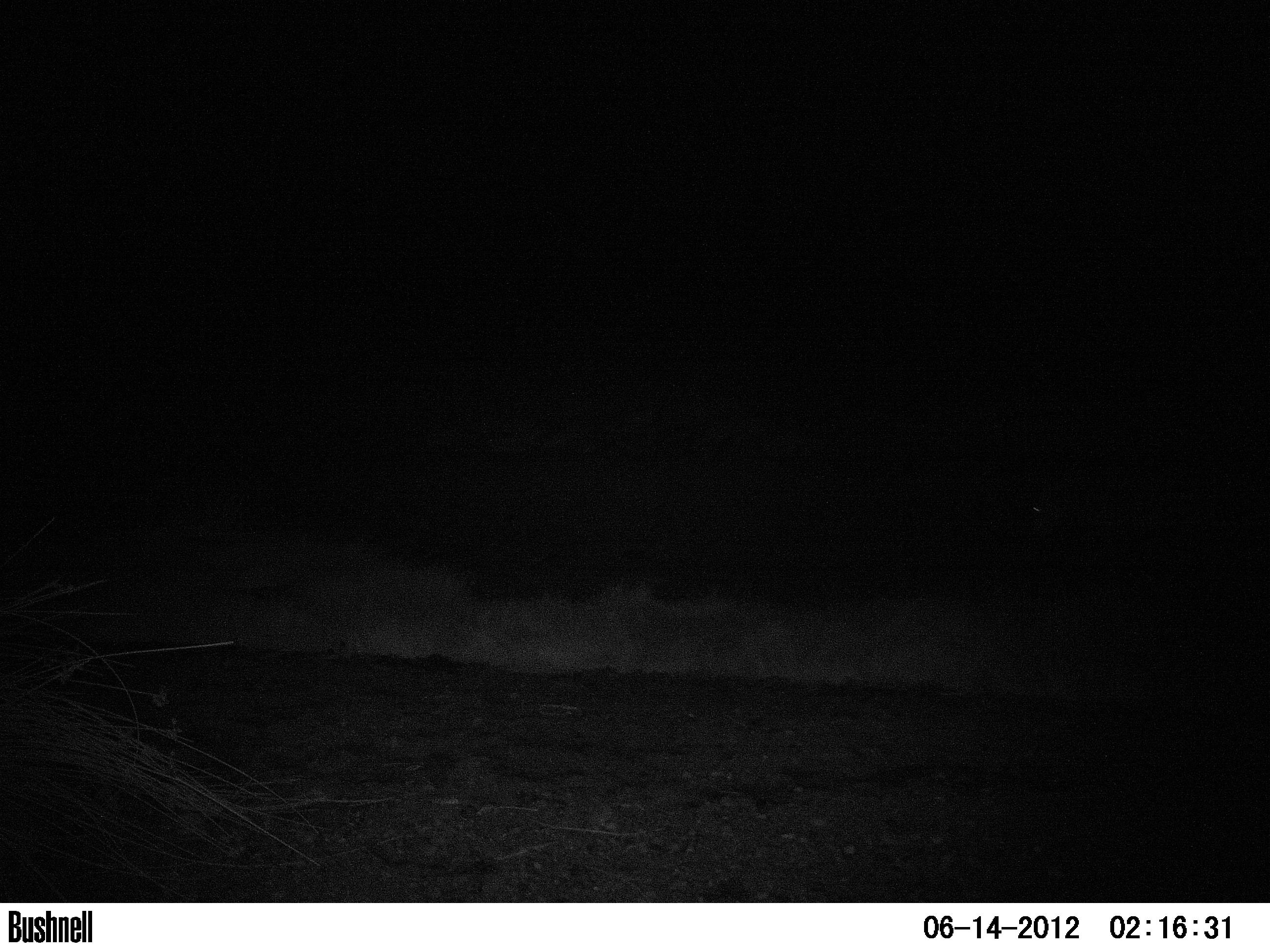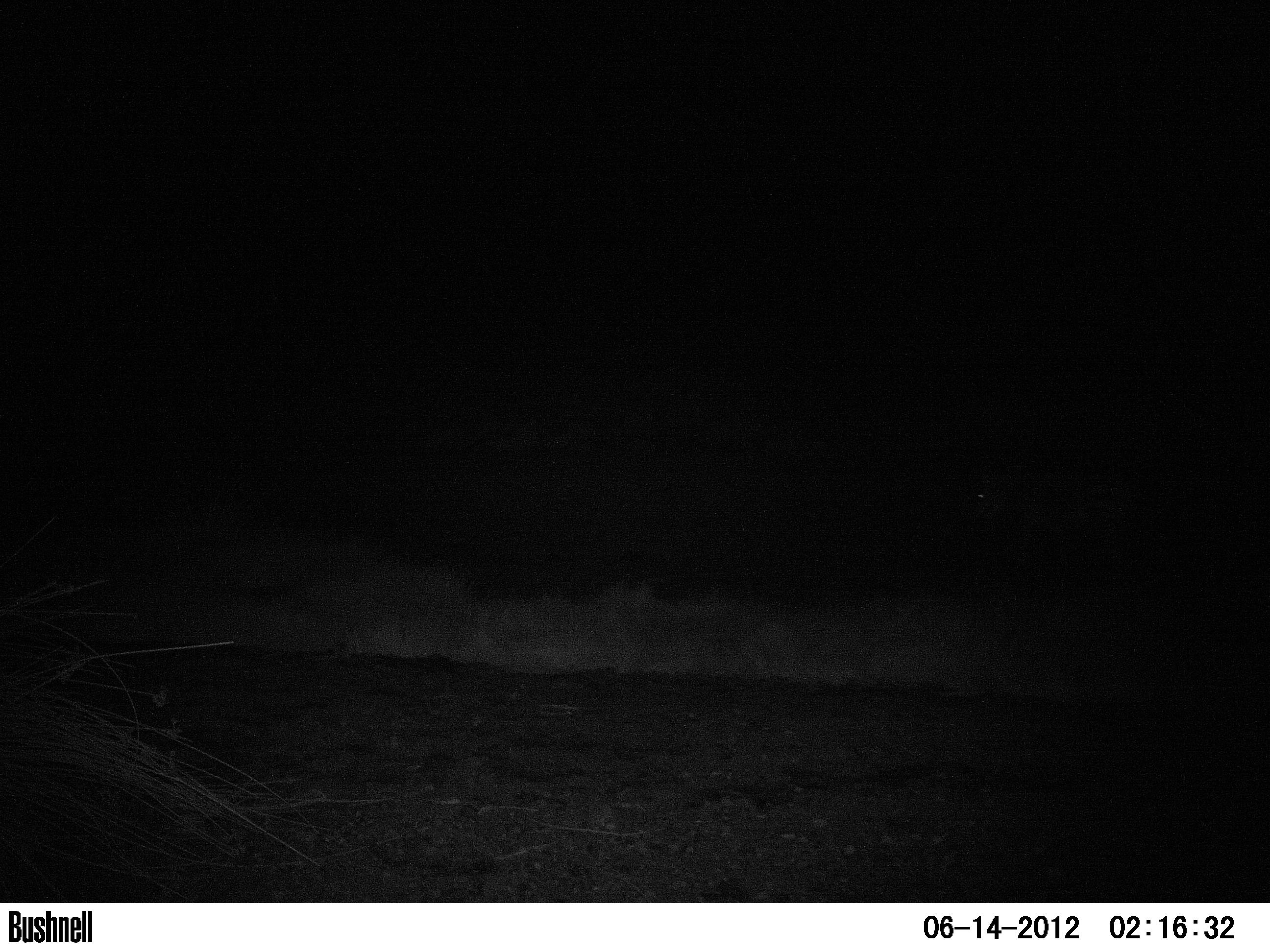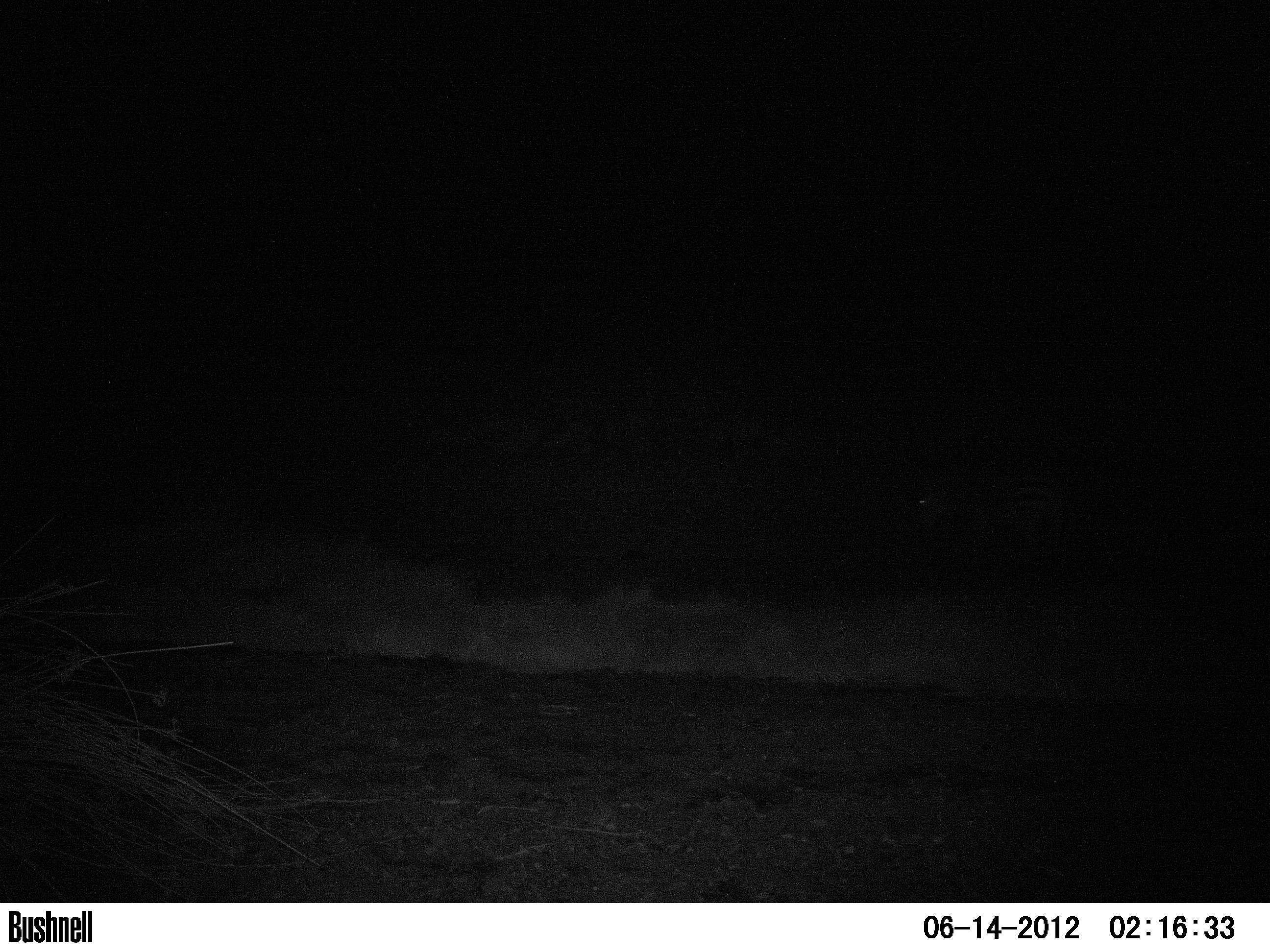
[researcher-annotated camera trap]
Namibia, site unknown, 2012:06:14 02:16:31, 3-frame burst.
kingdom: Animalia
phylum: Chordata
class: Mammalia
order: Perissodactyla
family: Equidae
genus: Equus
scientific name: Equus zebra hartmannae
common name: hartmann's mountain zebra